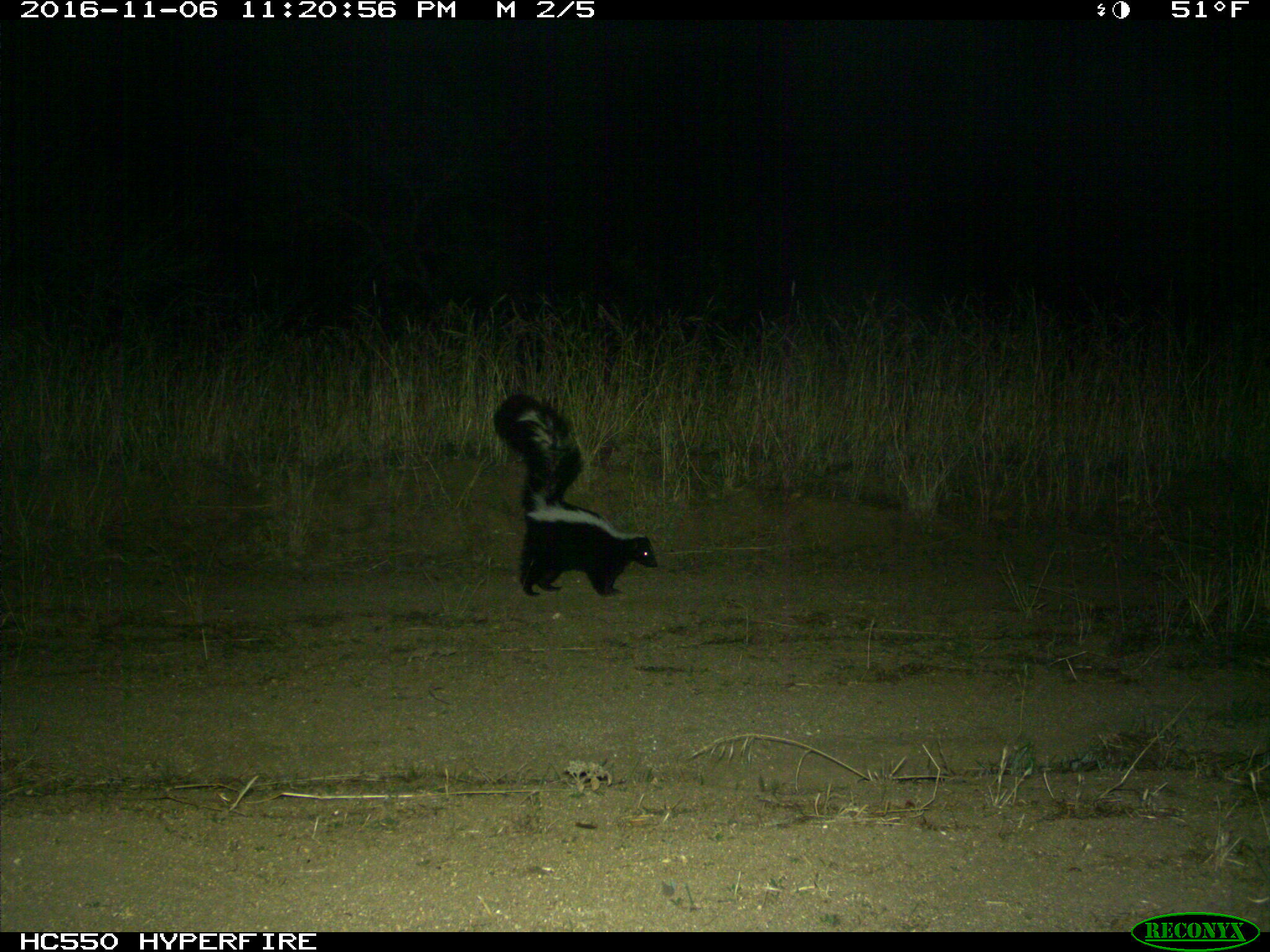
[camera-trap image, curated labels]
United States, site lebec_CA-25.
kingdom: Animalia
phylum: Chordata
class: Mammalia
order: Carnivora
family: Mephitidae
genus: Mephitis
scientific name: Mephitis mephitis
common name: striped skunk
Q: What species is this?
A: Mephitis mephitis (striped skunk).